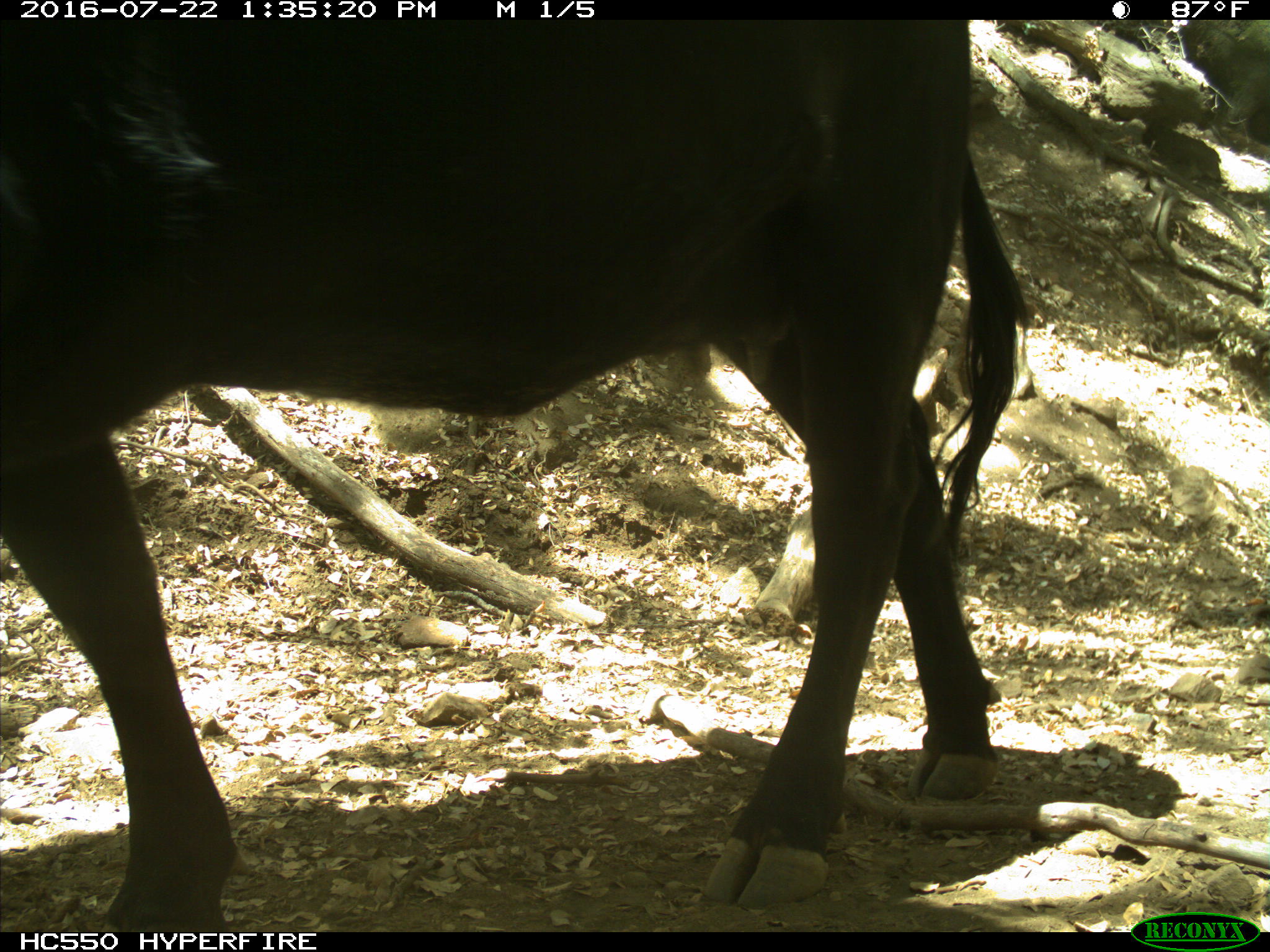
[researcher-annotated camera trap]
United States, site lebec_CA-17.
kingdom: Animalia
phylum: Chordata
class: Mammalia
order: Artiodactyla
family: Bovidae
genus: Bos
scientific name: Bos taurus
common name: domestic cow